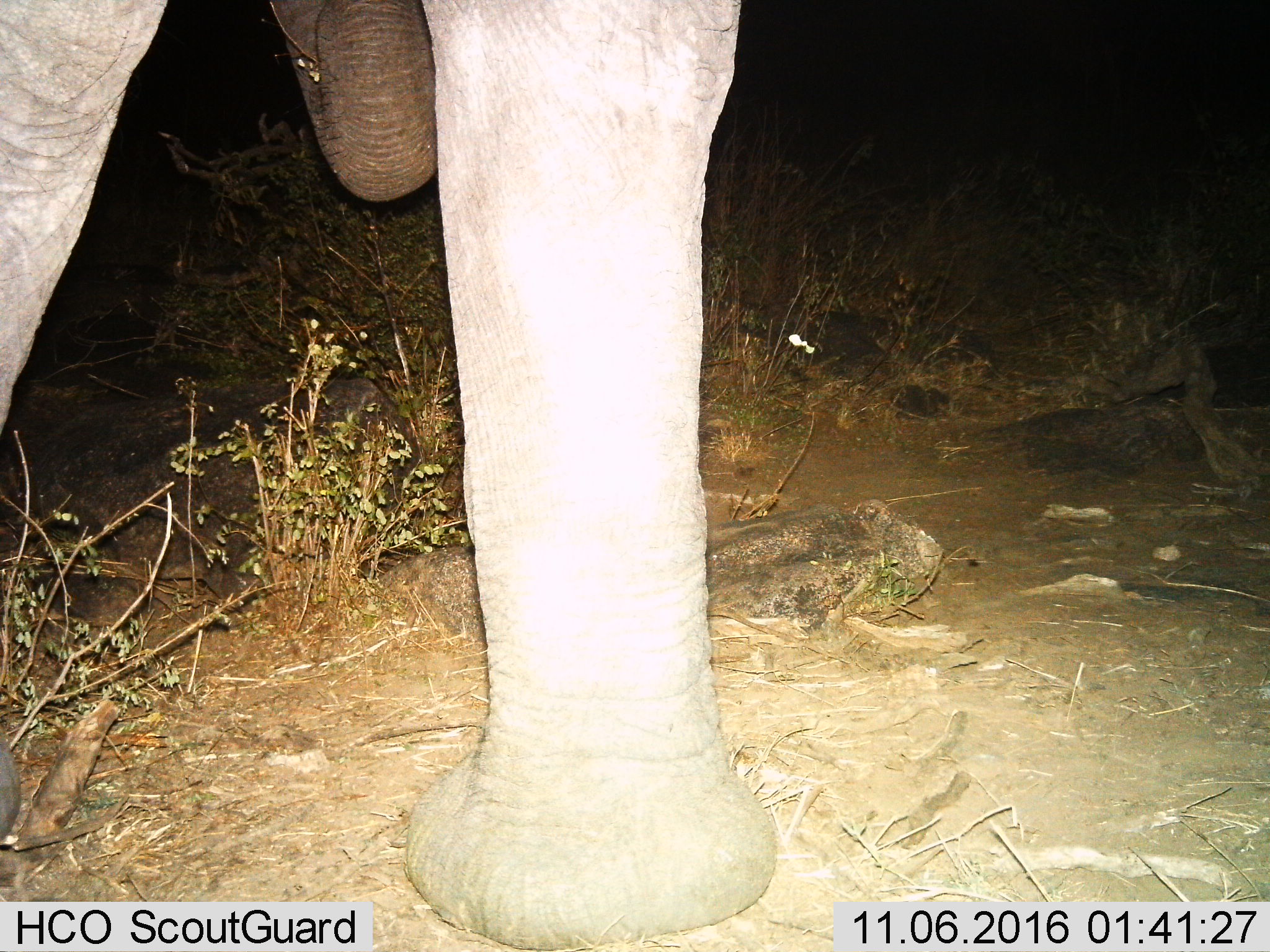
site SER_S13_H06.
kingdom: Animalia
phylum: Chordata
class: Mammalia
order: Proboscidea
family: Elephantidae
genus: Loxodonta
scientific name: Loxodonta africana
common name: african bush elephant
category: elephant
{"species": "elephant (african bush elephant) (Loxodonta africana)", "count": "1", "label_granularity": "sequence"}